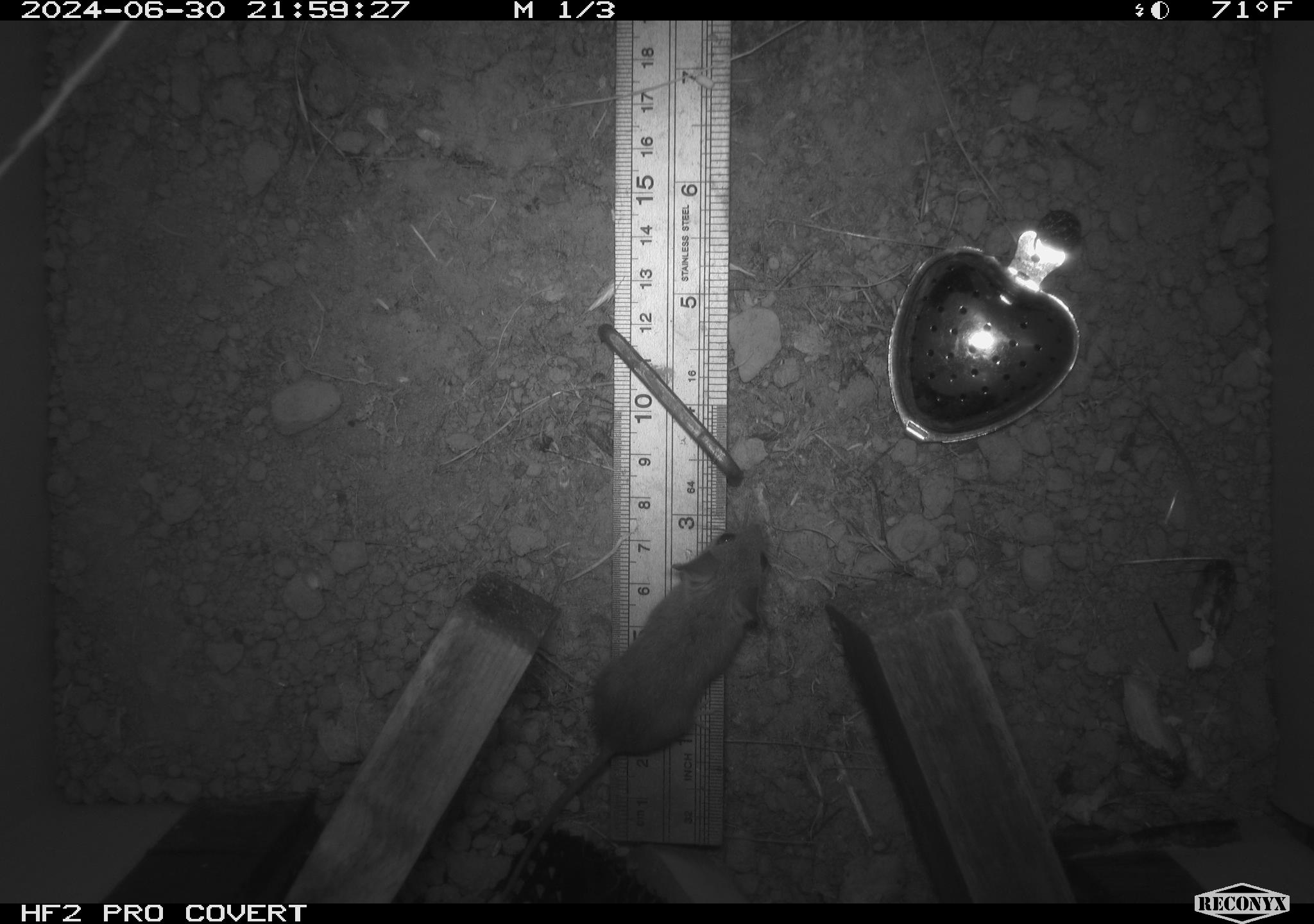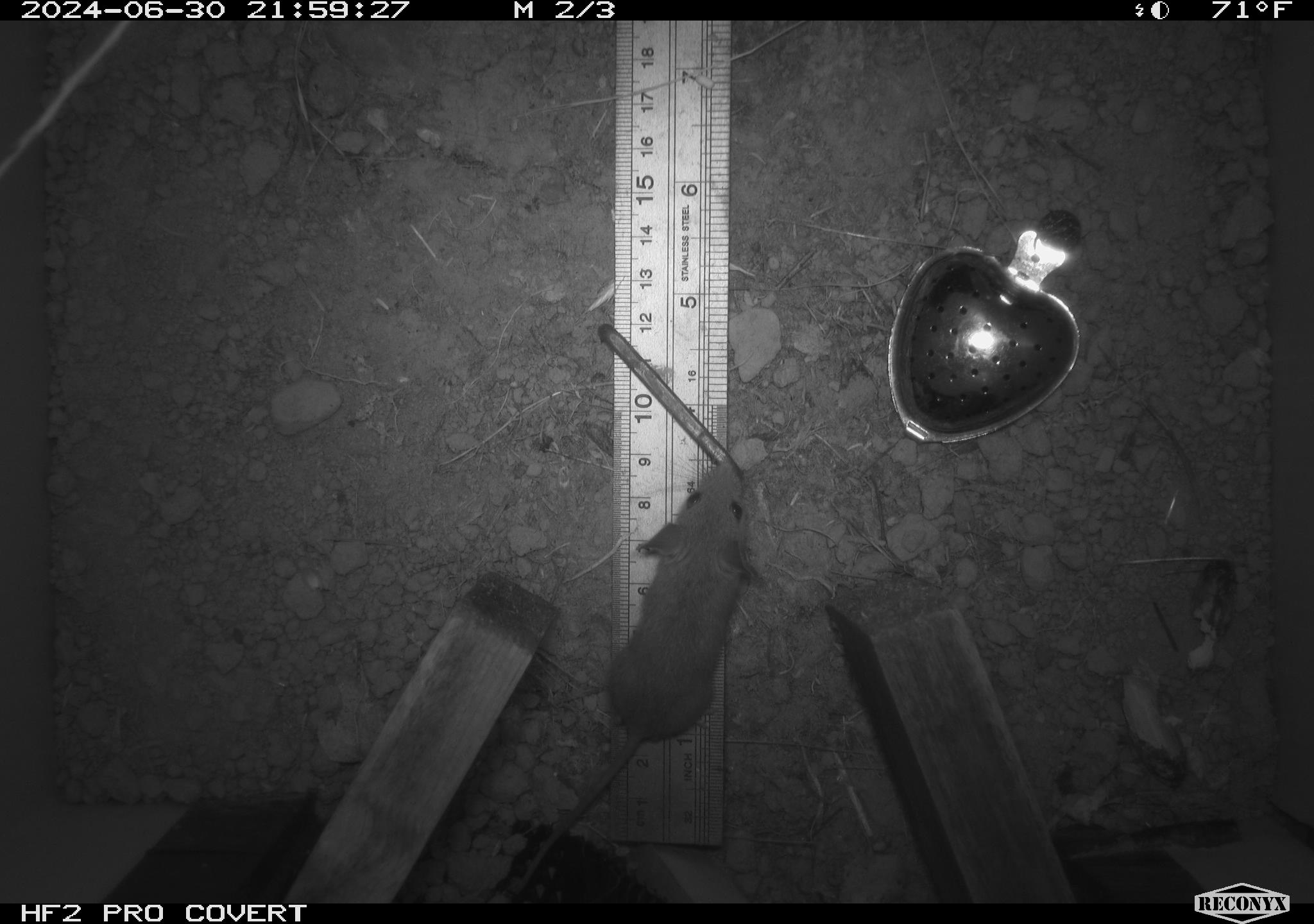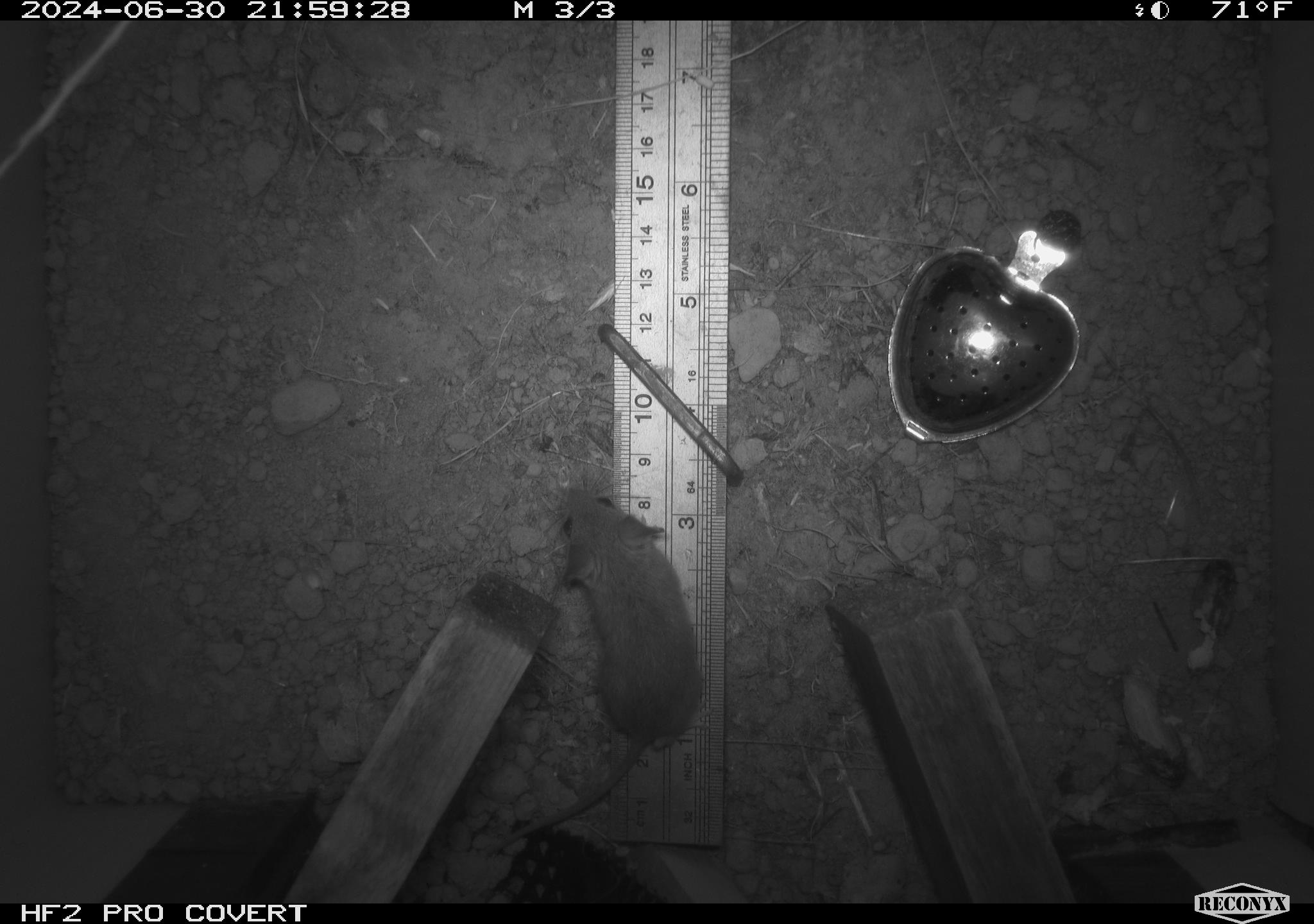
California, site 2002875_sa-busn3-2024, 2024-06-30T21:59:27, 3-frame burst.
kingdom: Animalia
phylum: Chordata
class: Mammalia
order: Rodentia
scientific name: Rodentia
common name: mouse species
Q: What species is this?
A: Mouse species (Rodentia).